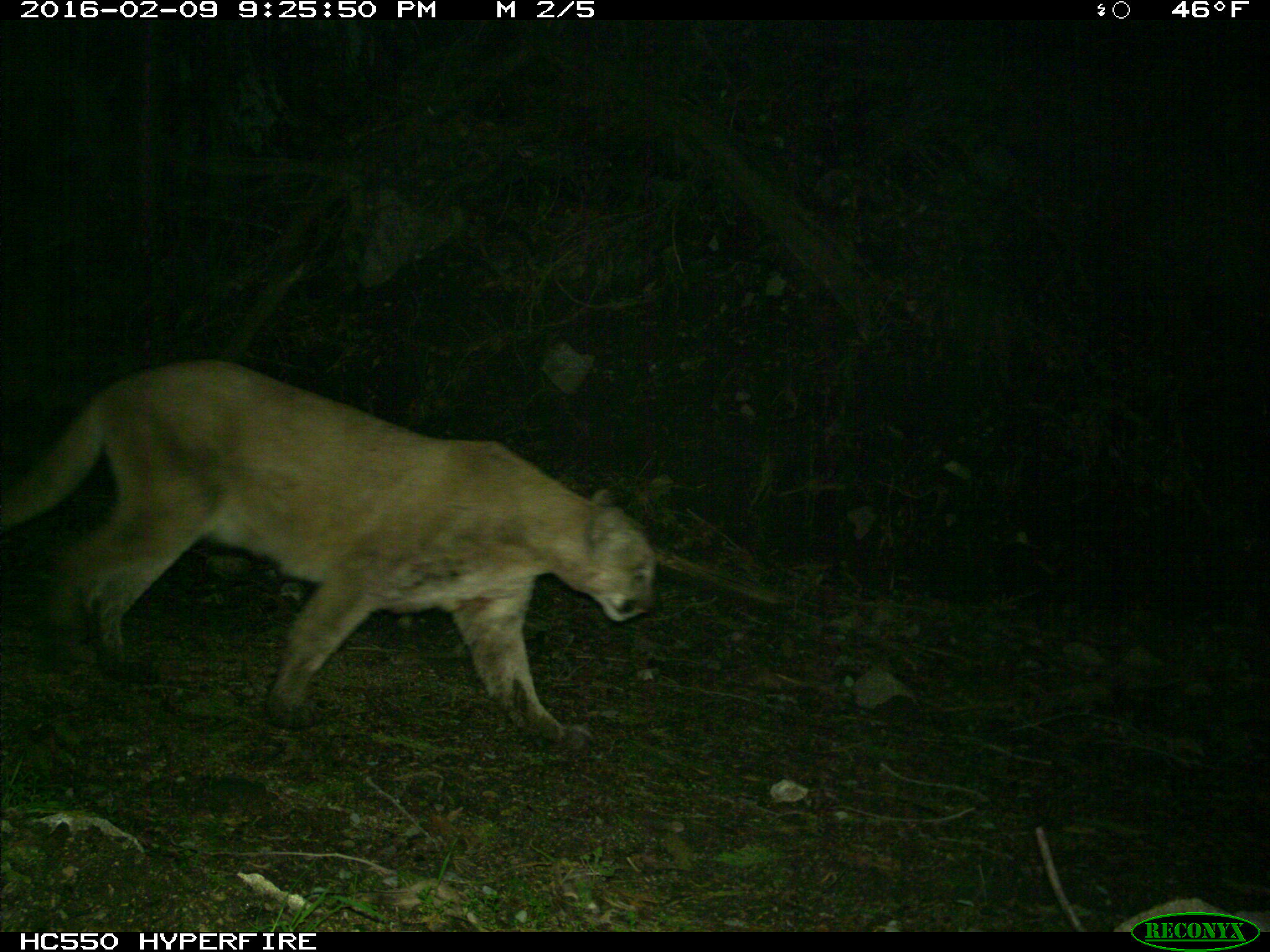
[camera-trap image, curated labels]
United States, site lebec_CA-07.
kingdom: Animalia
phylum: Chordata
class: Mammalia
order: Carnivora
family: Felidae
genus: Puma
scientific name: Puma concolor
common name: mountain lion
Puma concolor (mountain lion).